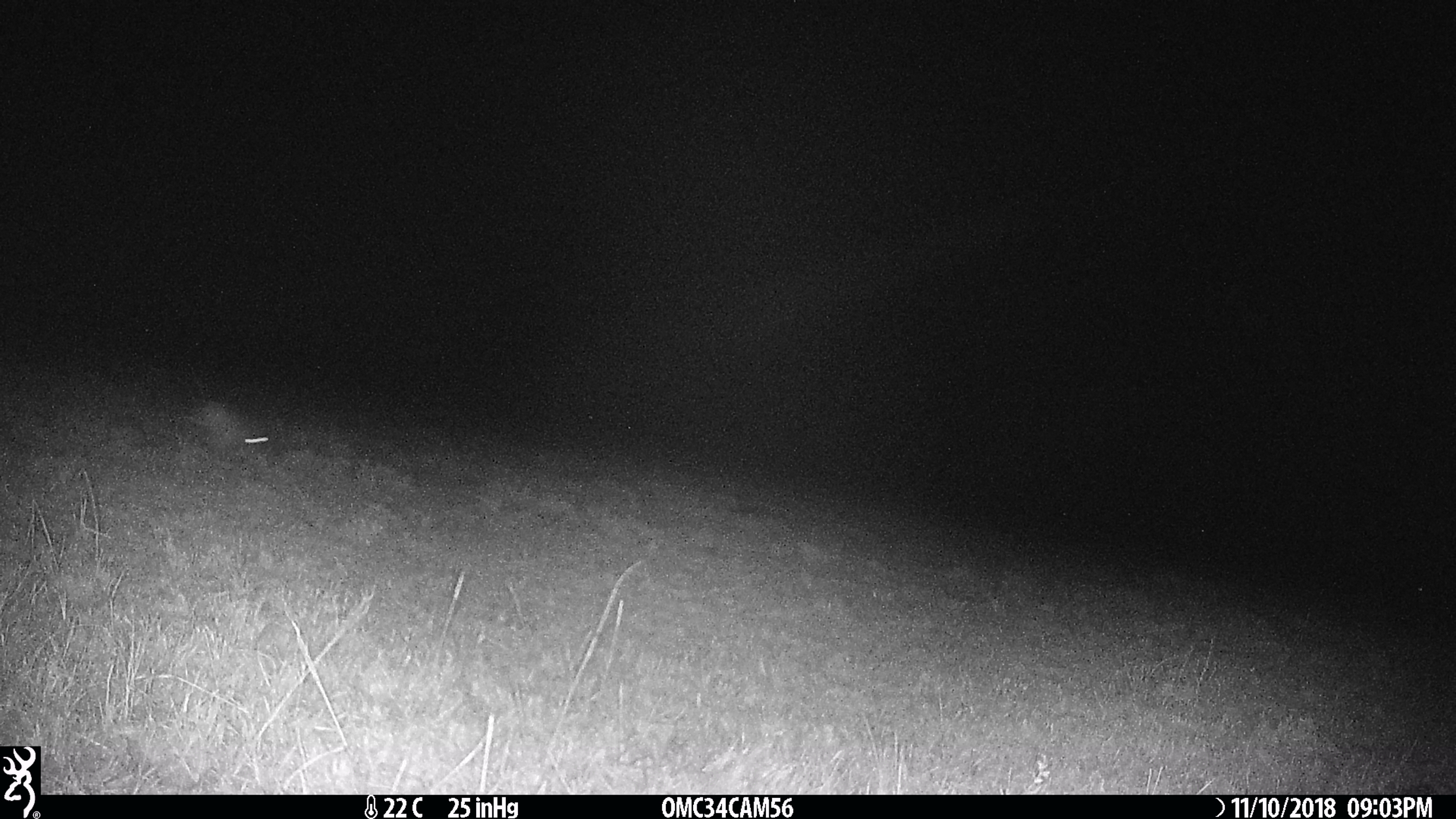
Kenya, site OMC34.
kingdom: Animalia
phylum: Chordata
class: Mammalia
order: Lagomorpha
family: Leporidae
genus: Lepus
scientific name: Lepus capensis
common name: cape hare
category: hare